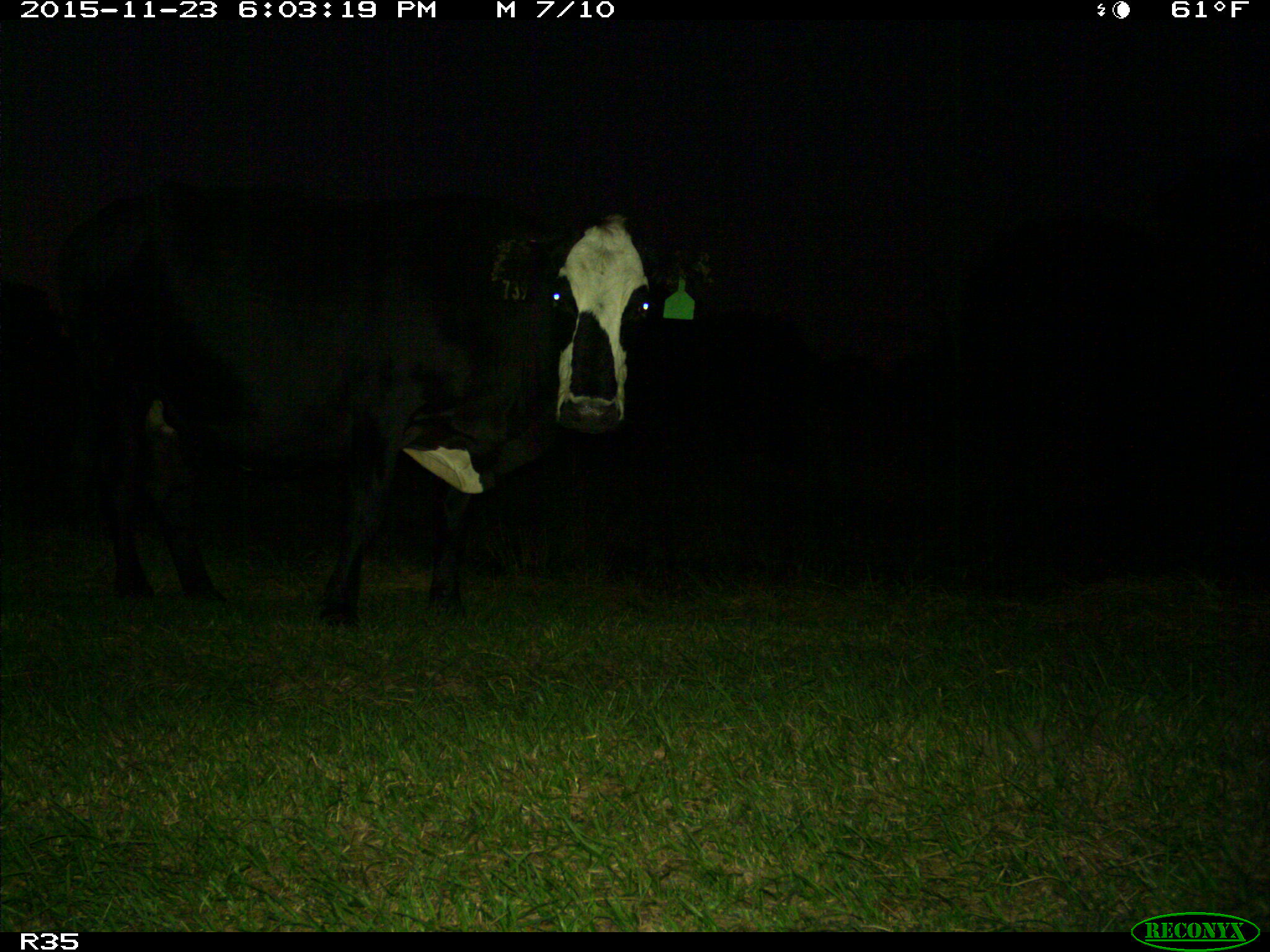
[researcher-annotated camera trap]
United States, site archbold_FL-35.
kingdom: Animalia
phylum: Chordata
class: Mammalia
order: Artiodactyla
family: Bovidae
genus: Bos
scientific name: Bos taurus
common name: domestic cow